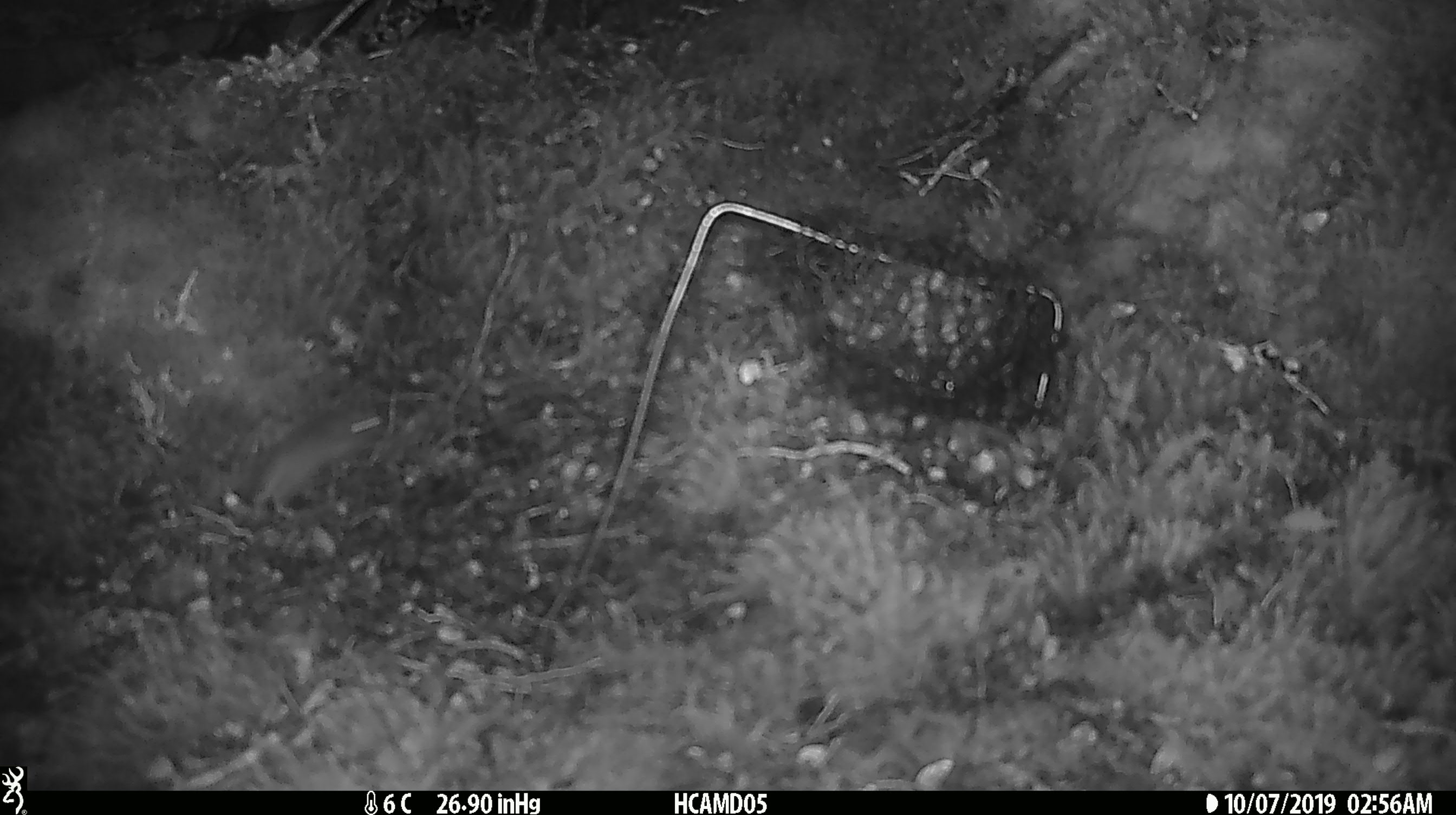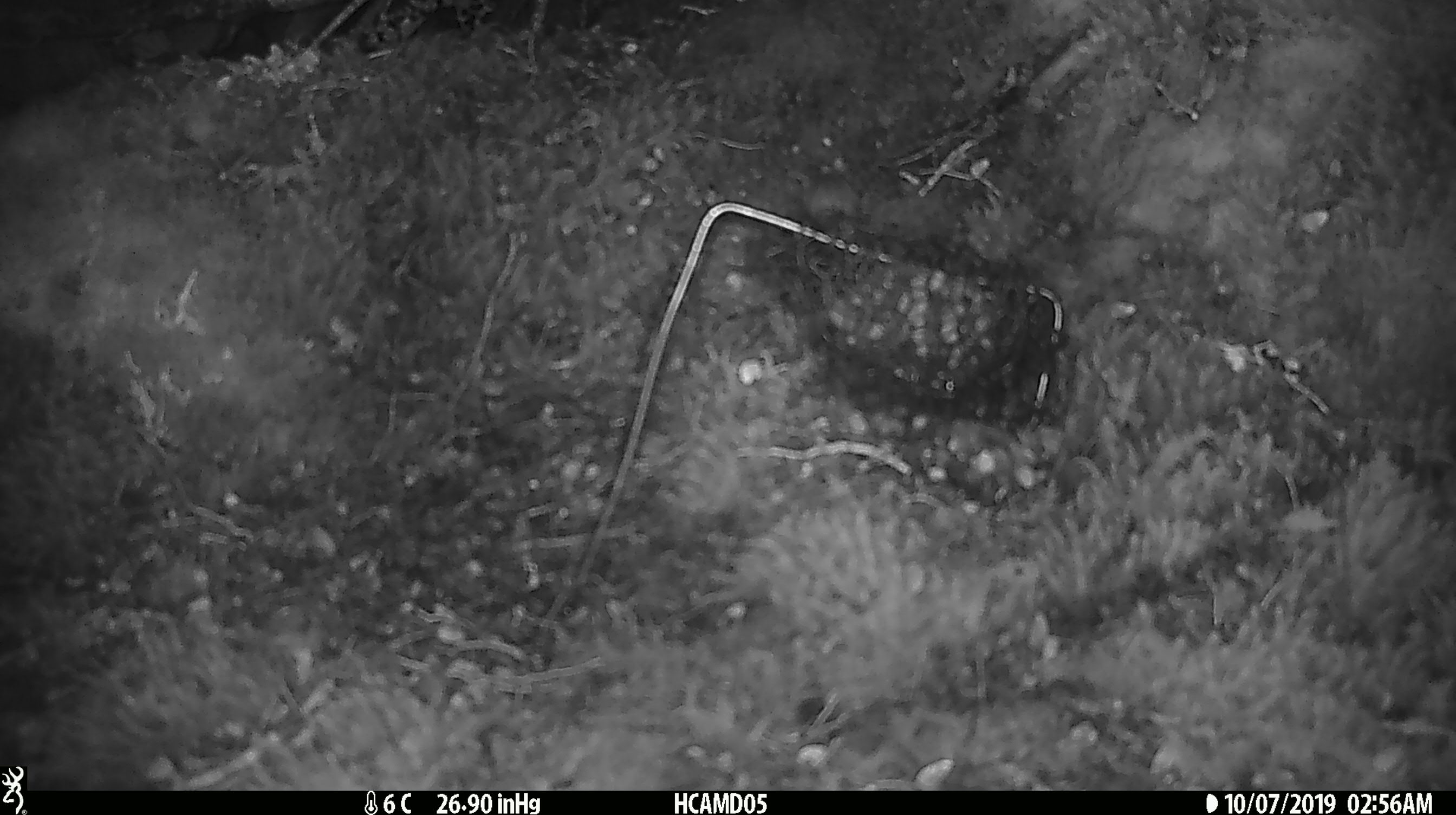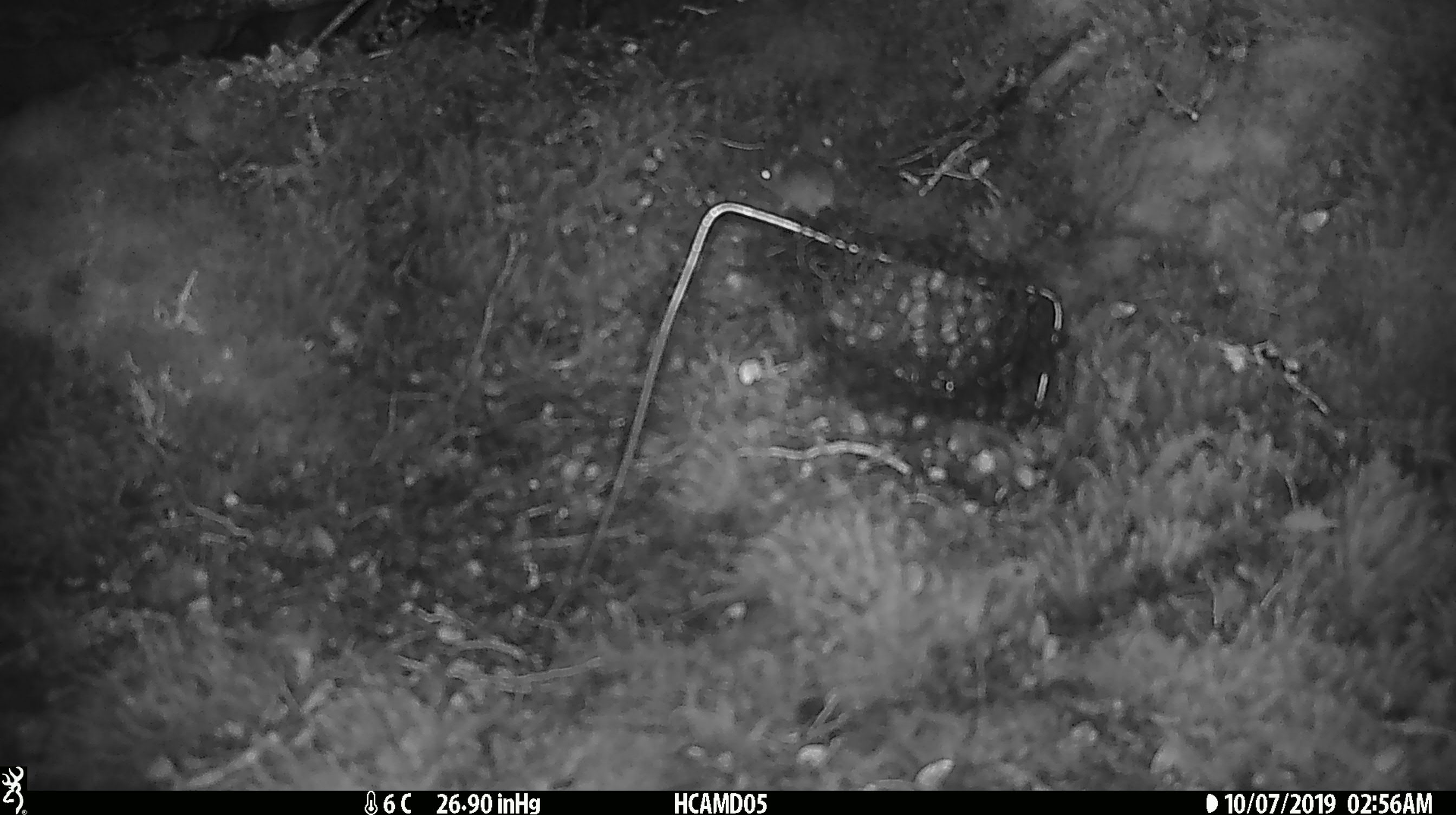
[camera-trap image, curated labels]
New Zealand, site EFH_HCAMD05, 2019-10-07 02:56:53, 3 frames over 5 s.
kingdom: Animalia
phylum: Chordata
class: Mammalia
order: Rodentia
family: Muridae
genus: Mus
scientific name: Mus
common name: mouse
Mouse (Mus).